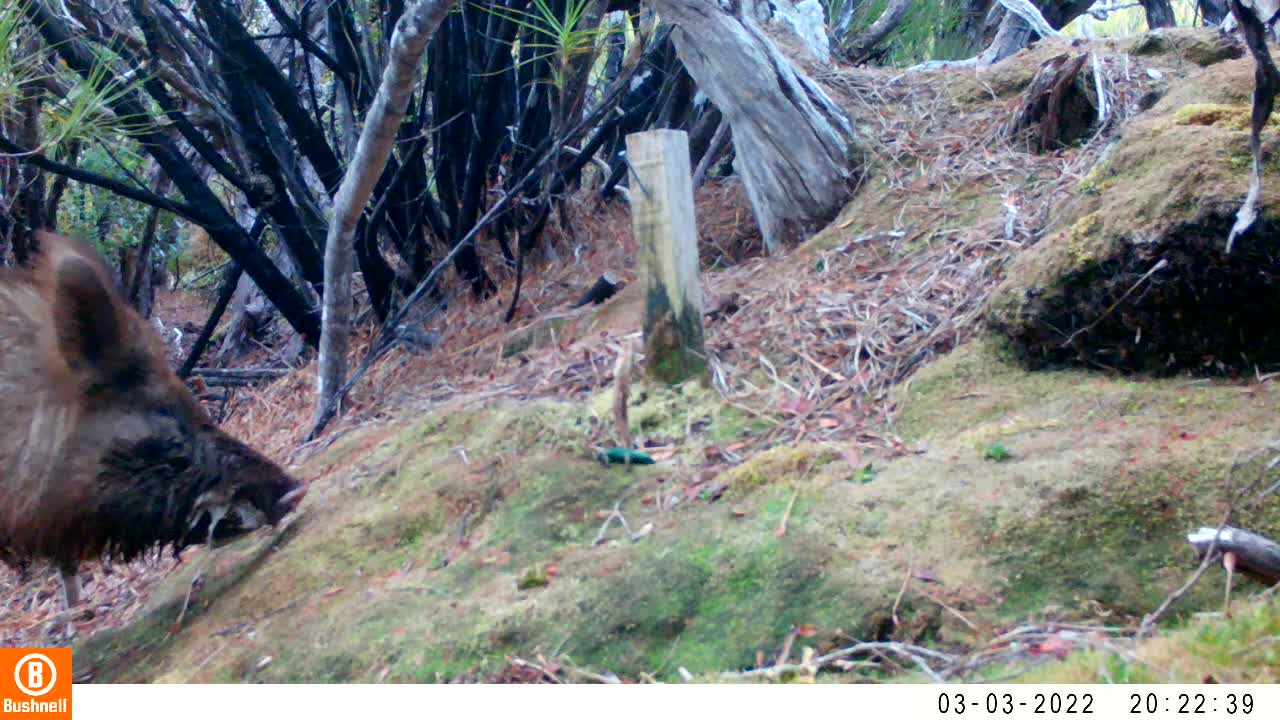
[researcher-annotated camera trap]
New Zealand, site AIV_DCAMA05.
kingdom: Animalia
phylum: Chordata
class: Mammalia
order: Artiodactyla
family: Suidae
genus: Sus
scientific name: Sus scrofa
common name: pig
Pig (Sus scrofa).